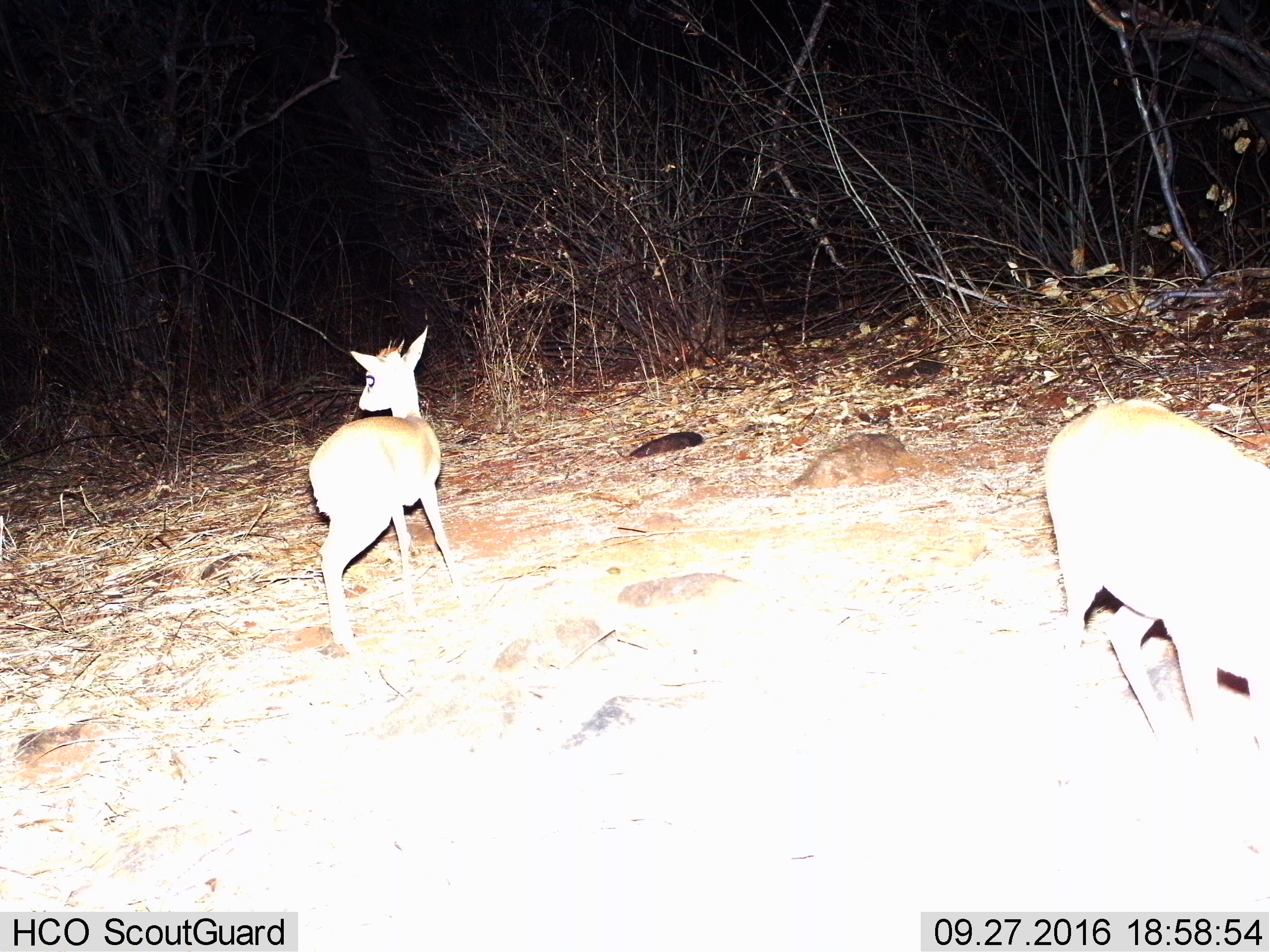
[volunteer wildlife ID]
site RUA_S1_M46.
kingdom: Animalia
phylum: Chordata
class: Mammalia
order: Artiodactyla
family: Bovidae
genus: Madoqua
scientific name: Madoqua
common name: dik-dik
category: dikdik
Dikdik (dik-dik) (Madoqua), count 2. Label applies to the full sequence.